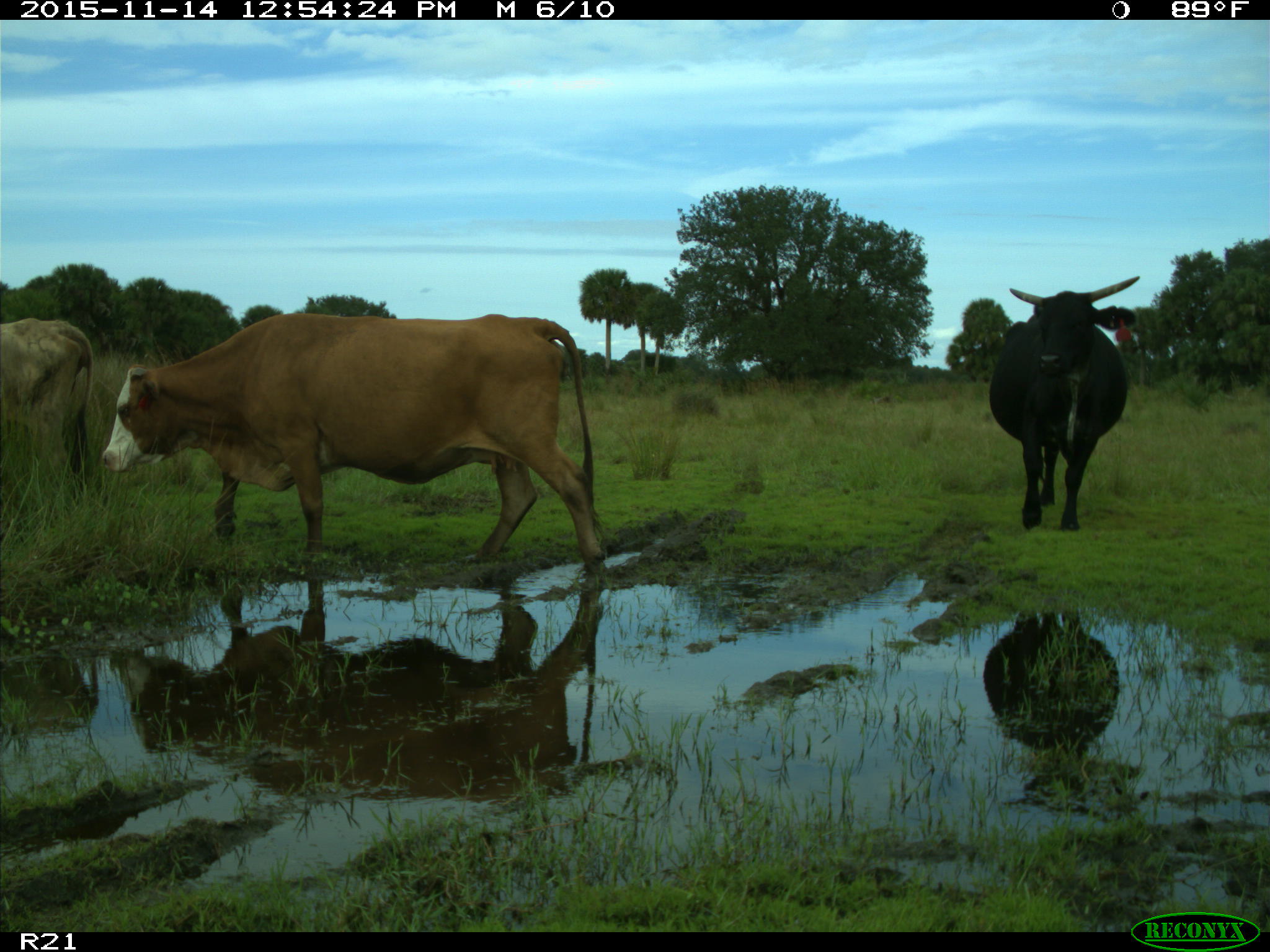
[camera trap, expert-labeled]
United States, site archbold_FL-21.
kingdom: Animalia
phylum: Chordata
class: Mammalia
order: Artiodactyla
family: Bovidae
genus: Bos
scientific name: Bos taurus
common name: domestic cow